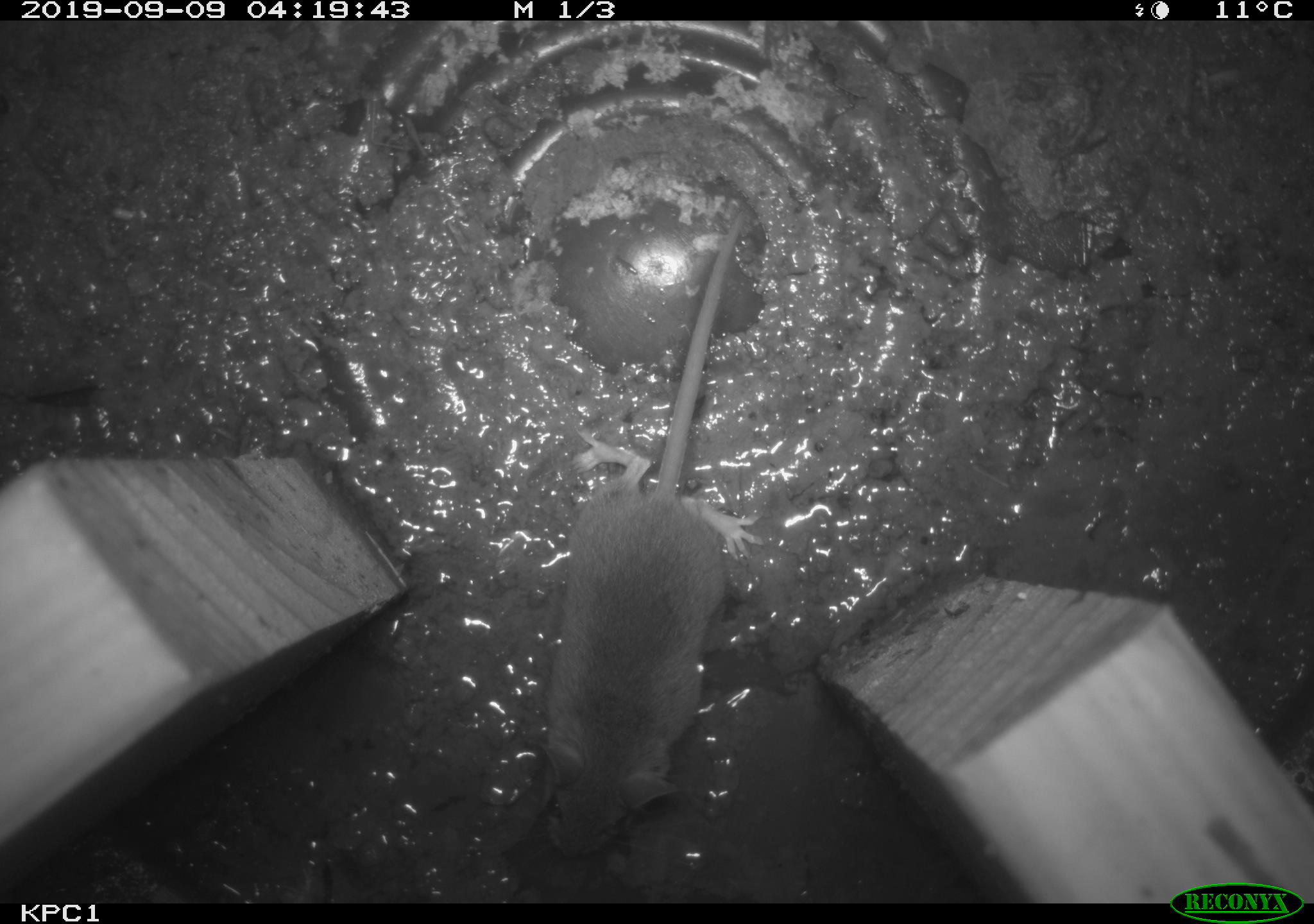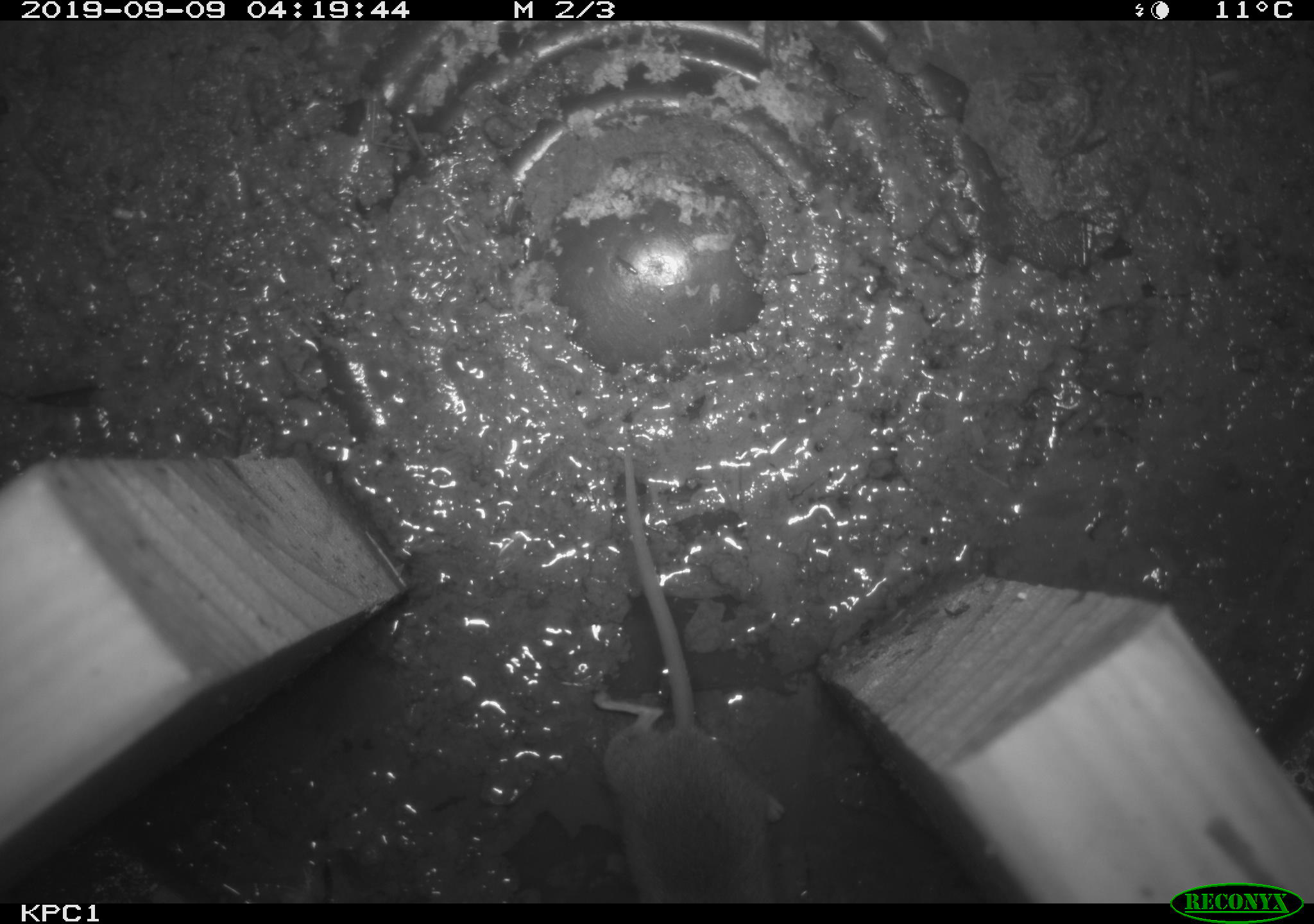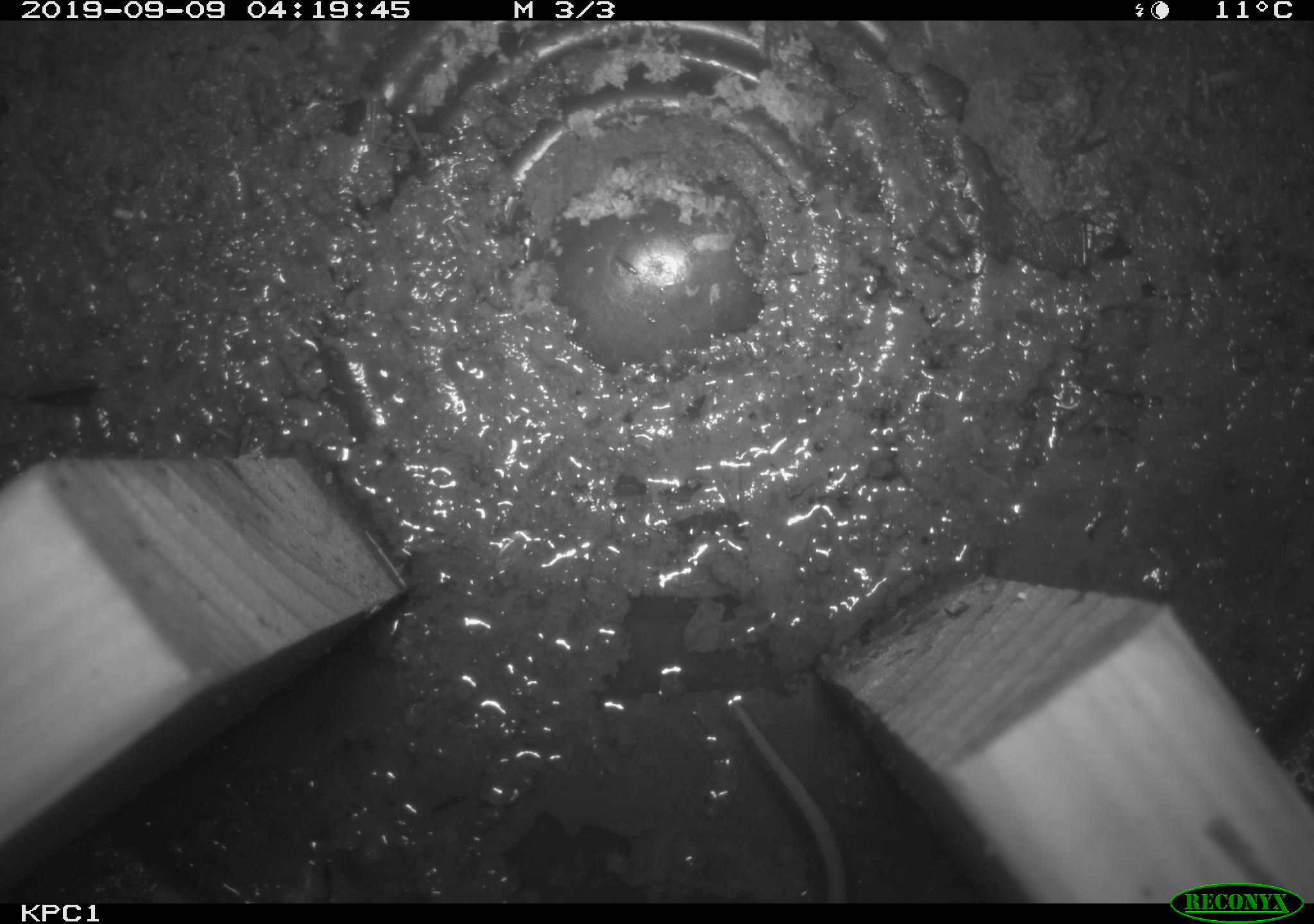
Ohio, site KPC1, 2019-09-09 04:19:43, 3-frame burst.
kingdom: Animalia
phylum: Chordata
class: Mammalia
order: Rodentia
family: Cricetidae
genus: Peromyscus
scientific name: Peromyscus leucopus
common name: white-footed mouse